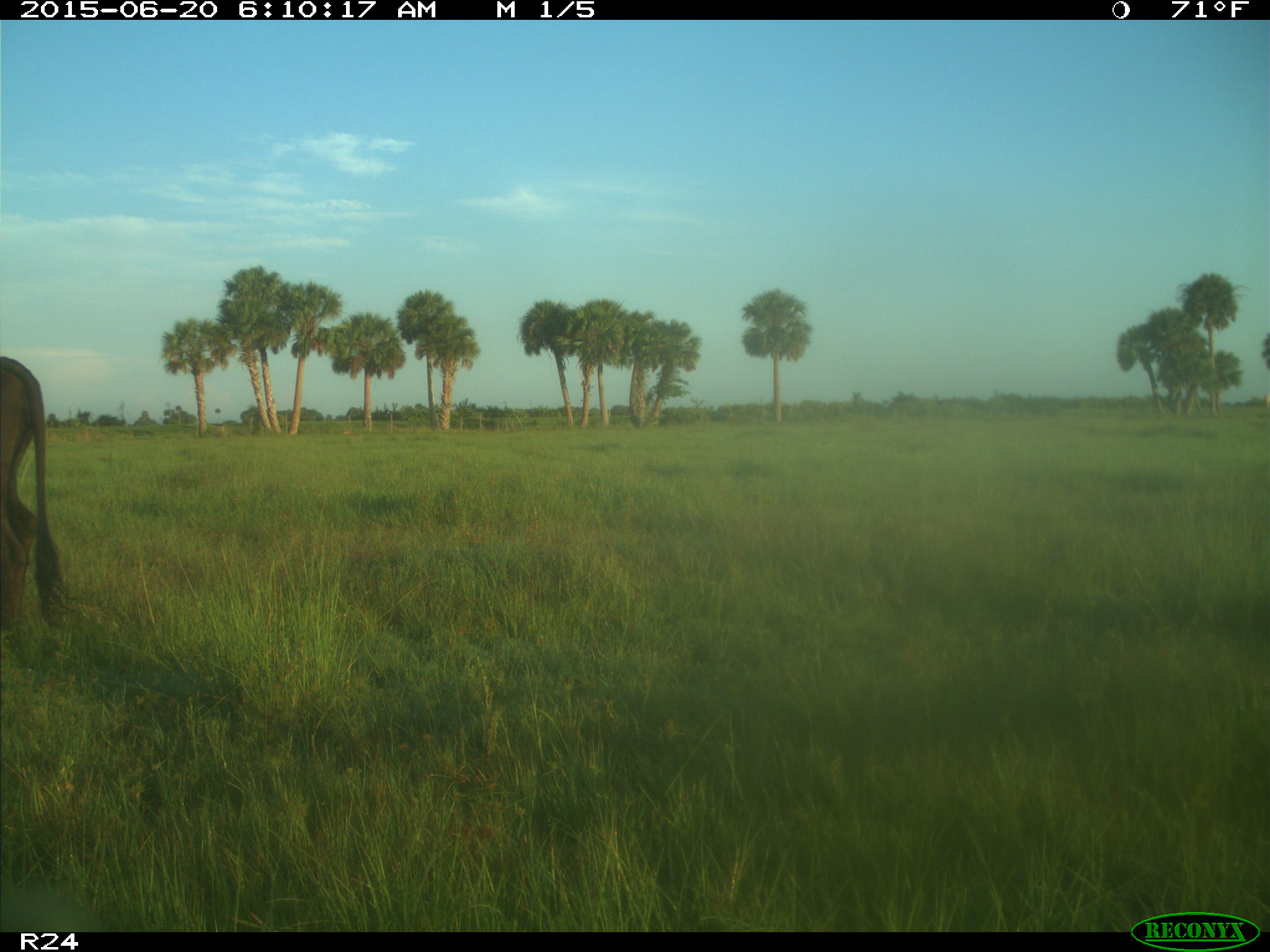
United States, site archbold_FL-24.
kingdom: Animalia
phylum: Chordata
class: Mammalia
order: Artiodactyla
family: Bovidae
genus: Bos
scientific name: Bos taurus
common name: domestic cow